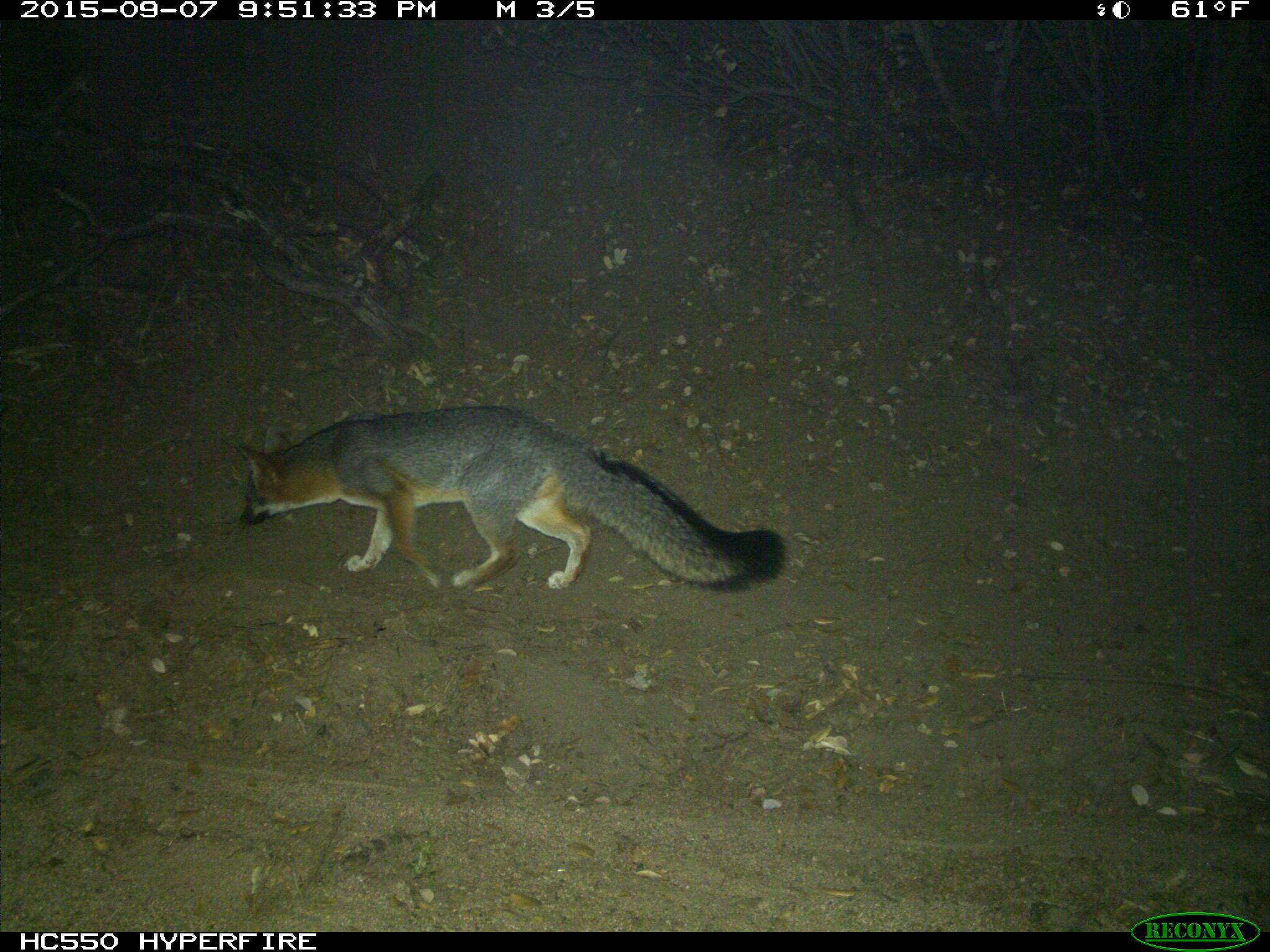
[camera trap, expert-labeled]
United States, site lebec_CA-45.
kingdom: Animalia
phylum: Chordata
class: Mammalia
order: Carnivora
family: Canidae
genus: Urocyon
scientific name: Urocyon cinereoargenteus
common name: gray fox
Urocyon cinereoargenteus (gray fox).